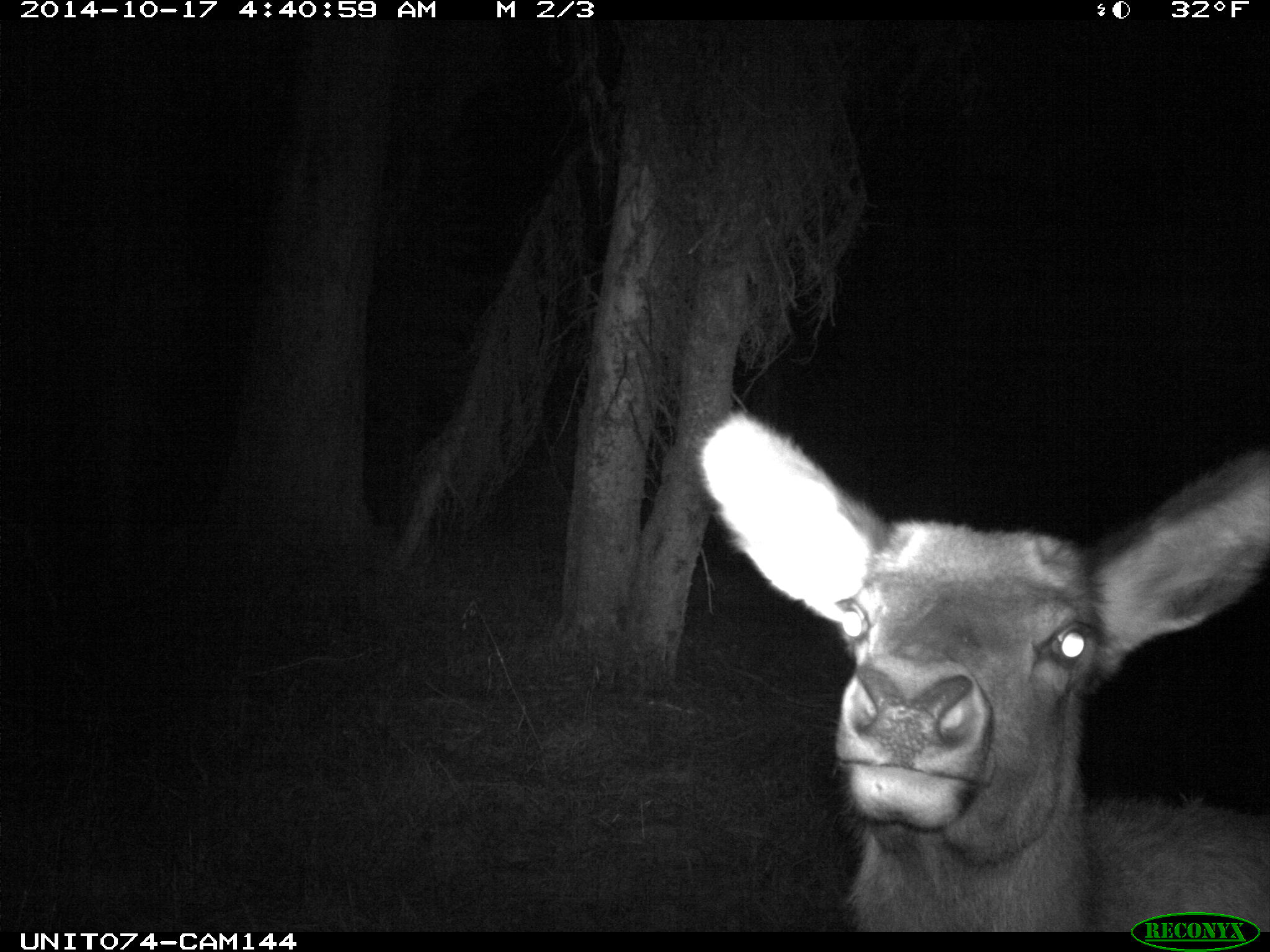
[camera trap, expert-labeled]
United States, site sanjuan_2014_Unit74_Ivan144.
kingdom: Animalia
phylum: Chordata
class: Mammalia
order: Artiodactyla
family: Cervidae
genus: Cervus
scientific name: Cervus elaphus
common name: red deer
Cervus elaphus (red deer).